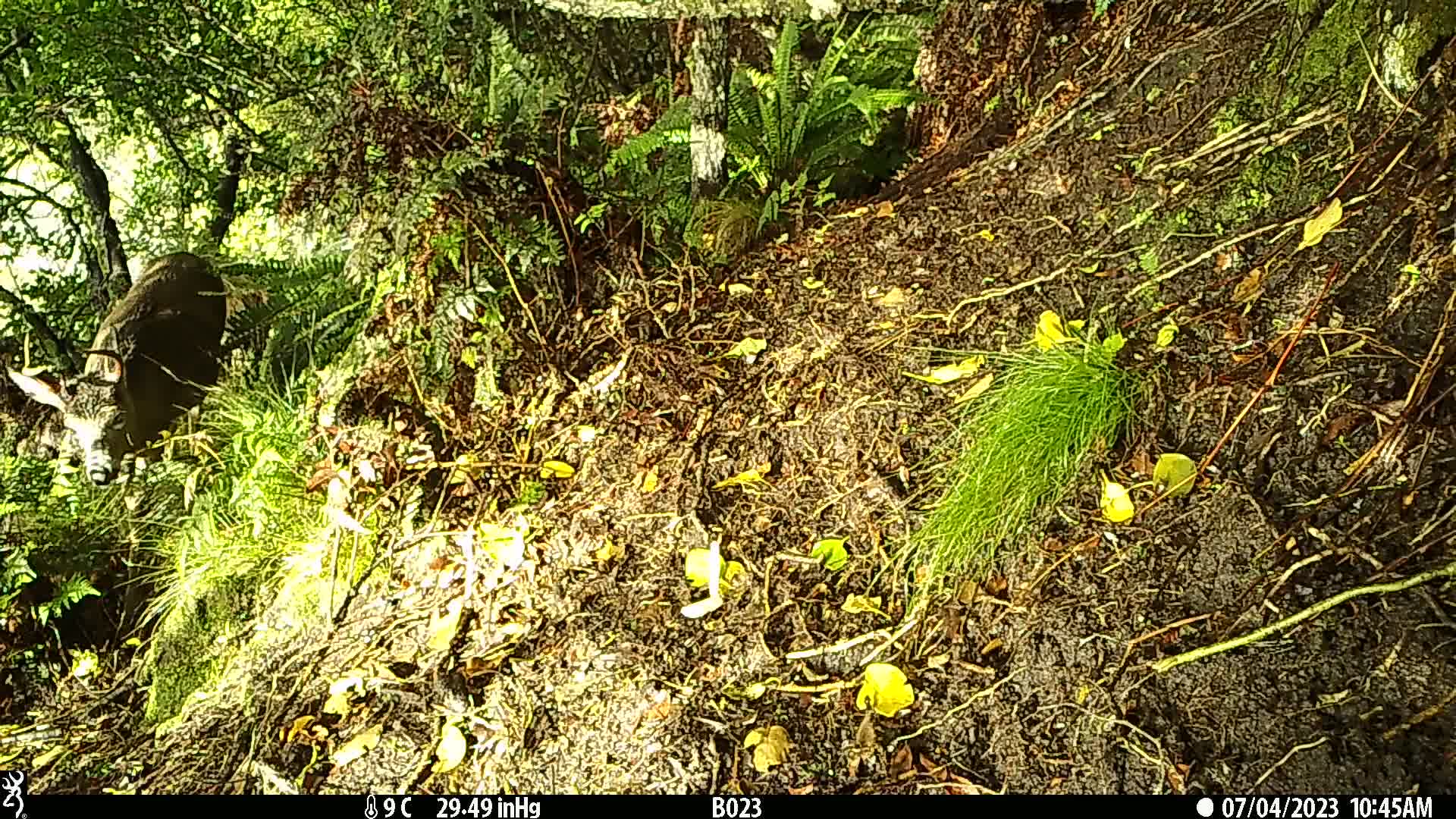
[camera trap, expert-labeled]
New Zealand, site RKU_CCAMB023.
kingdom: Animalia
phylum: Chordata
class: Mammalia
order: Artiodactyla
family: Cervidae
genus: Odocoileus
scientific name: Odocoileus virginianus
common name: white-tailed deer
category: white tailed deer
White tailed deer (white-tailed deer) (Odocoileus virginianus).